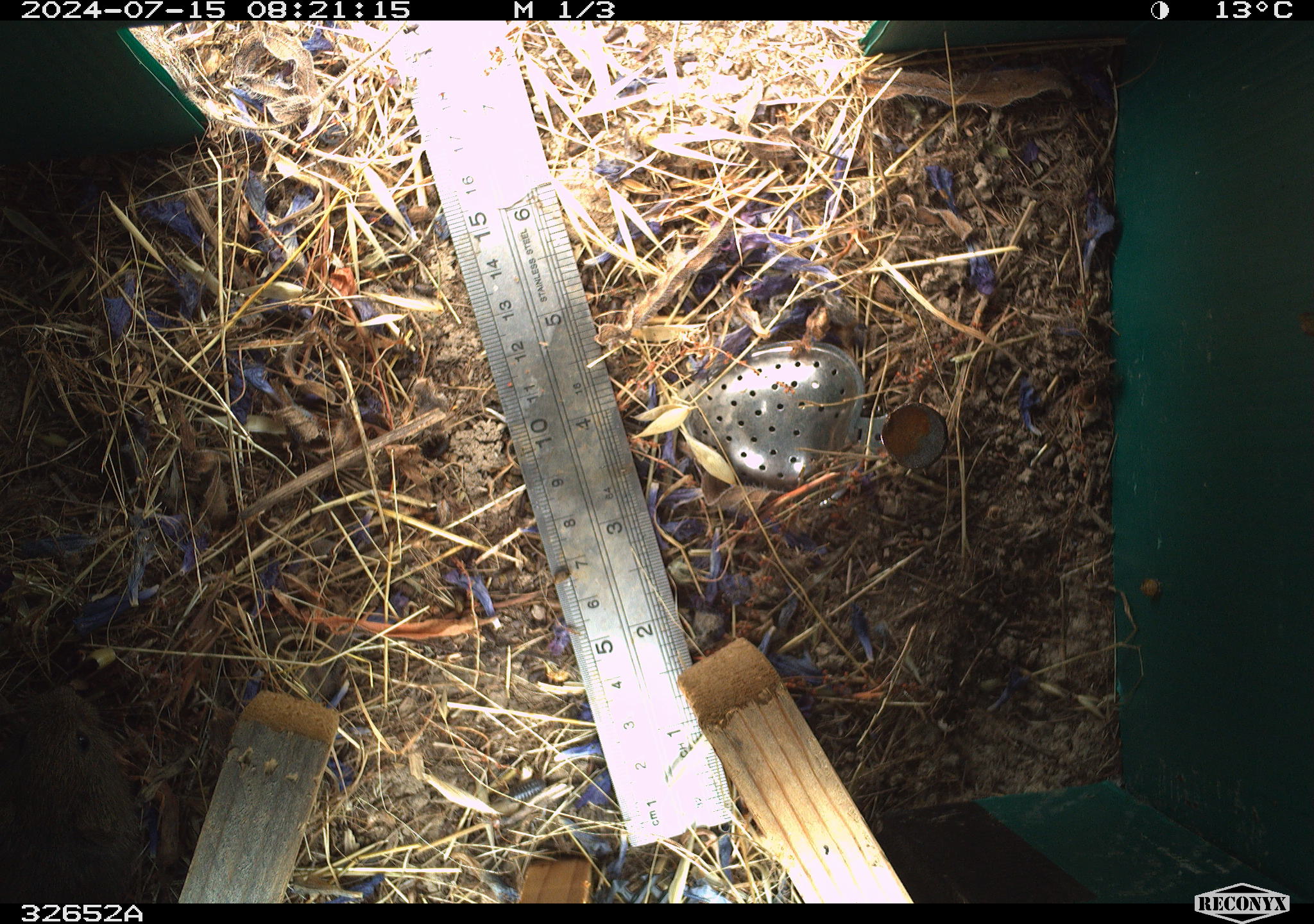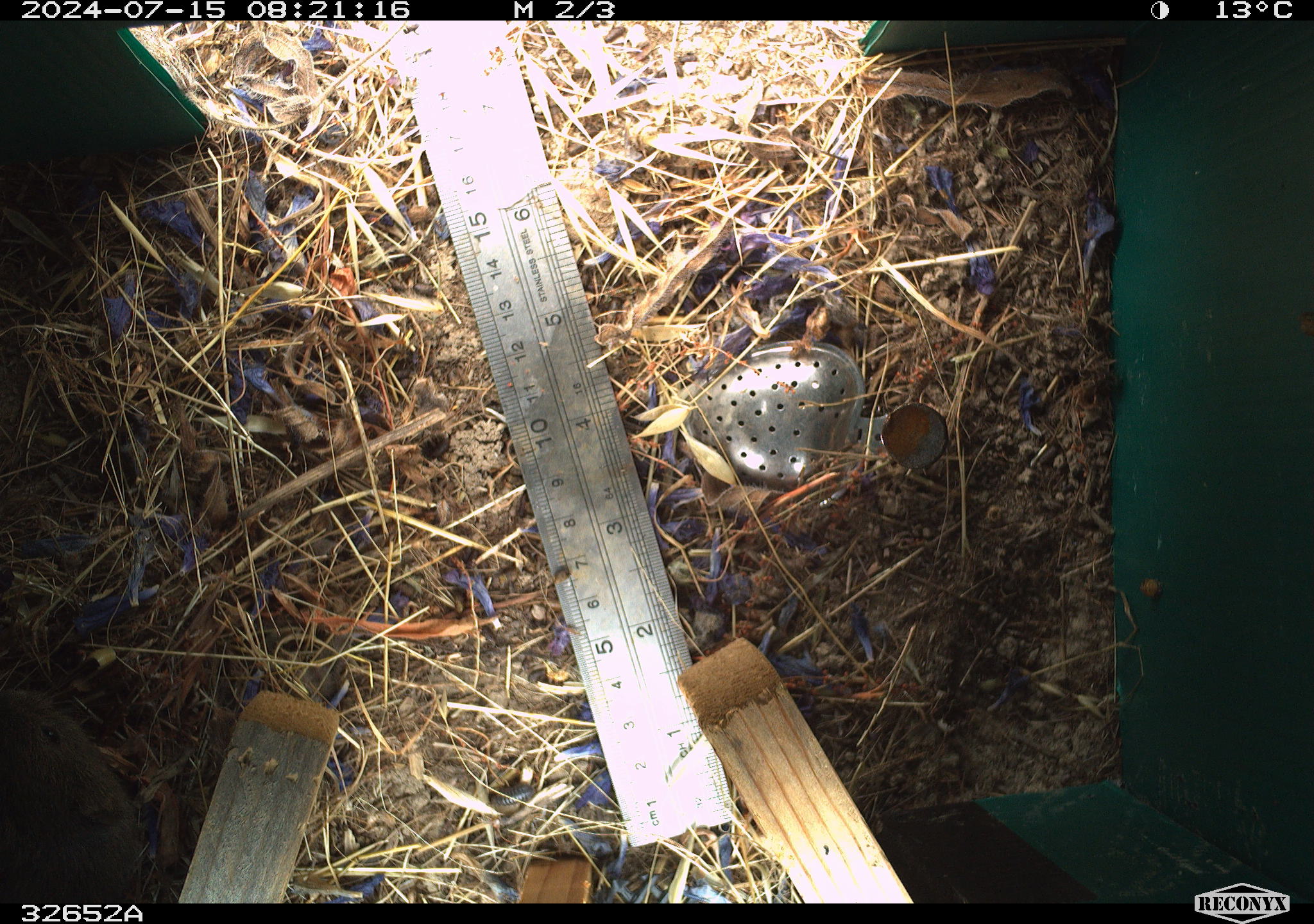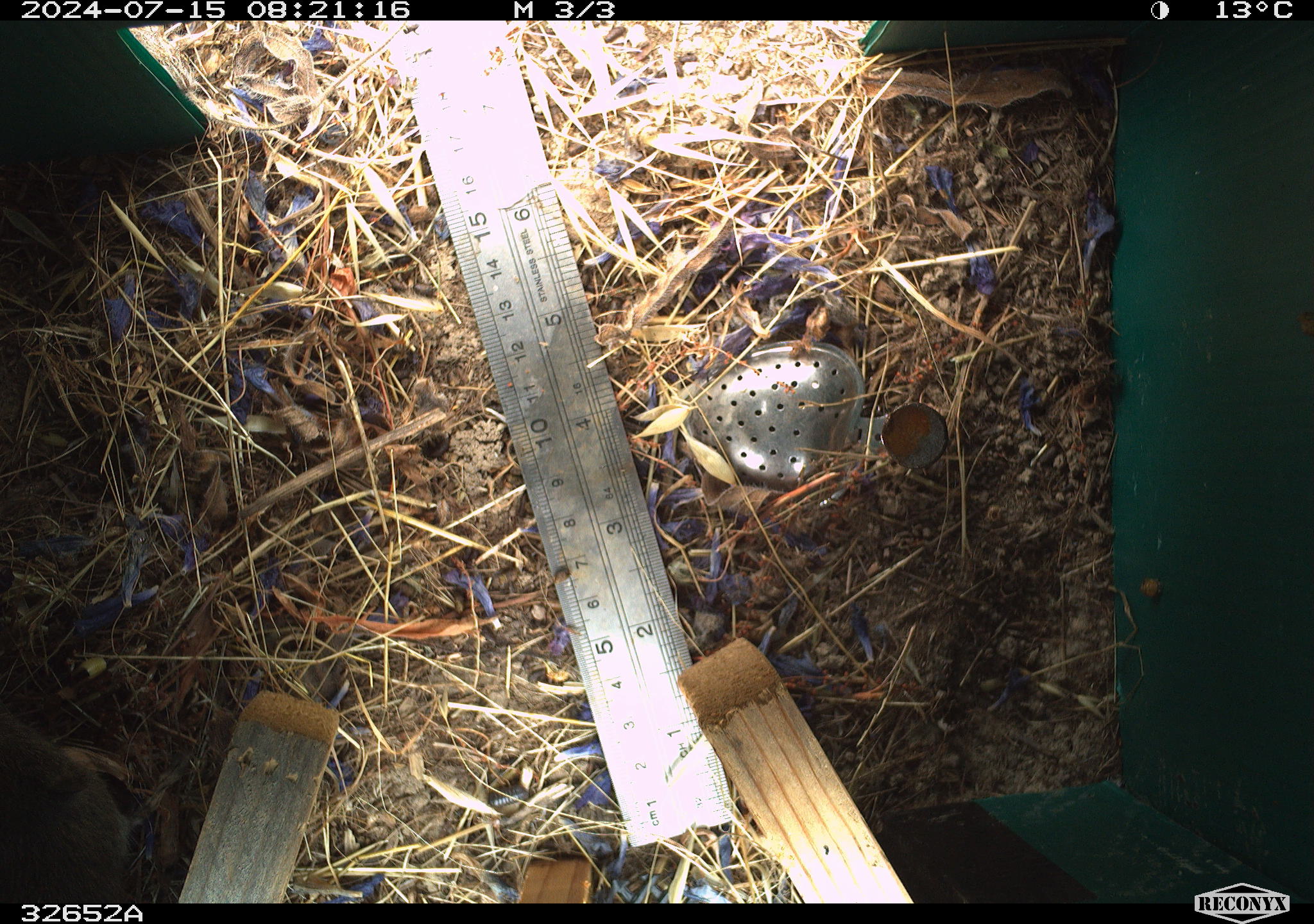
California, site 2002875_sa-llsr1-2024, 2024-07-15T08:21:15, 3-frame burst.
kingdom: Animalia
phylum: Chordata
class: Mammalia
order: Rodentia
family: Cricetidae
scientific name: Arvicolinae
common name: voles, lemmings, and muskrats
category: arvicolinae subfamily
Arvicolinae subfamily (voles, lemmings, and muskrats) (Arvicolinae).